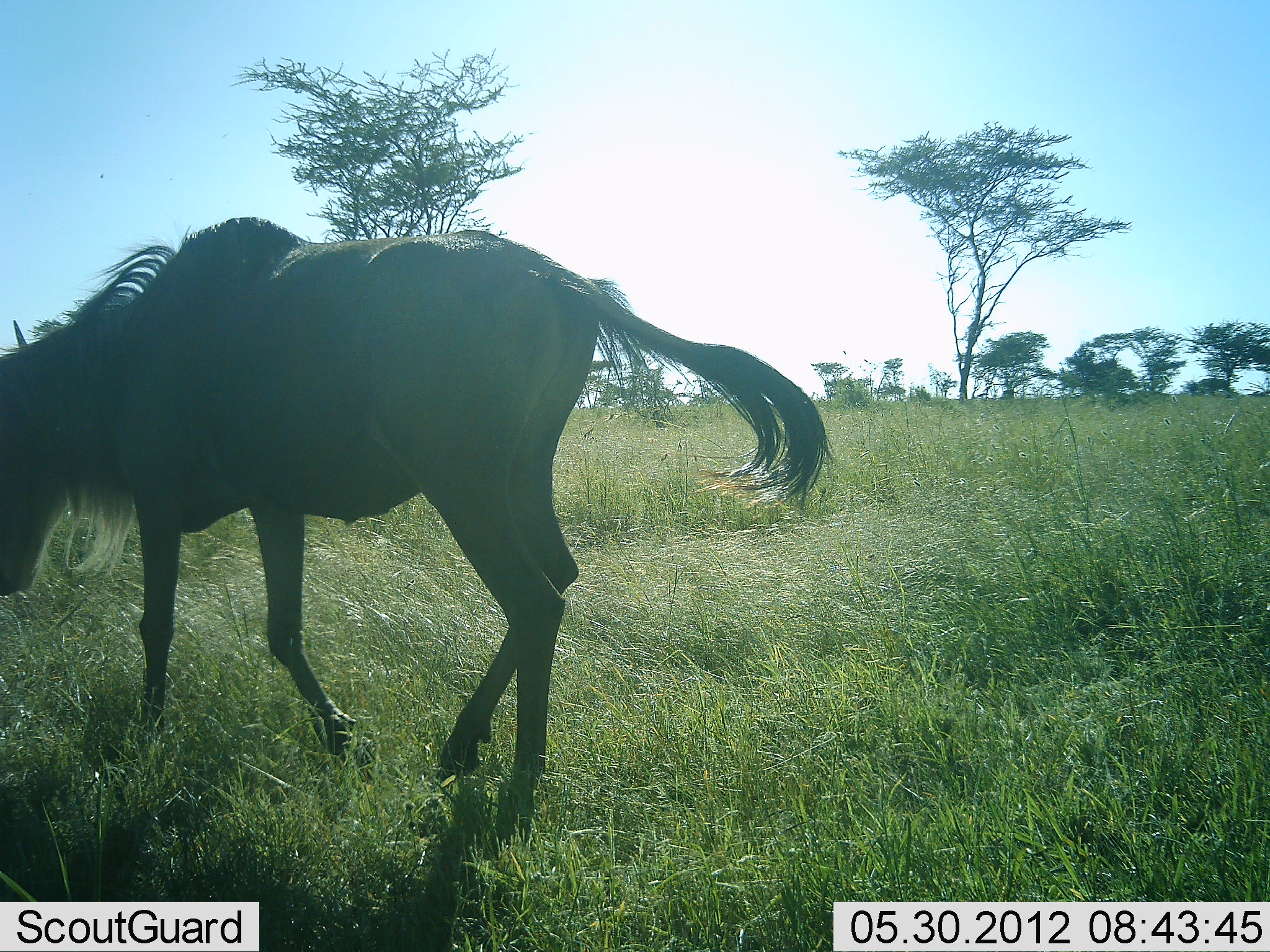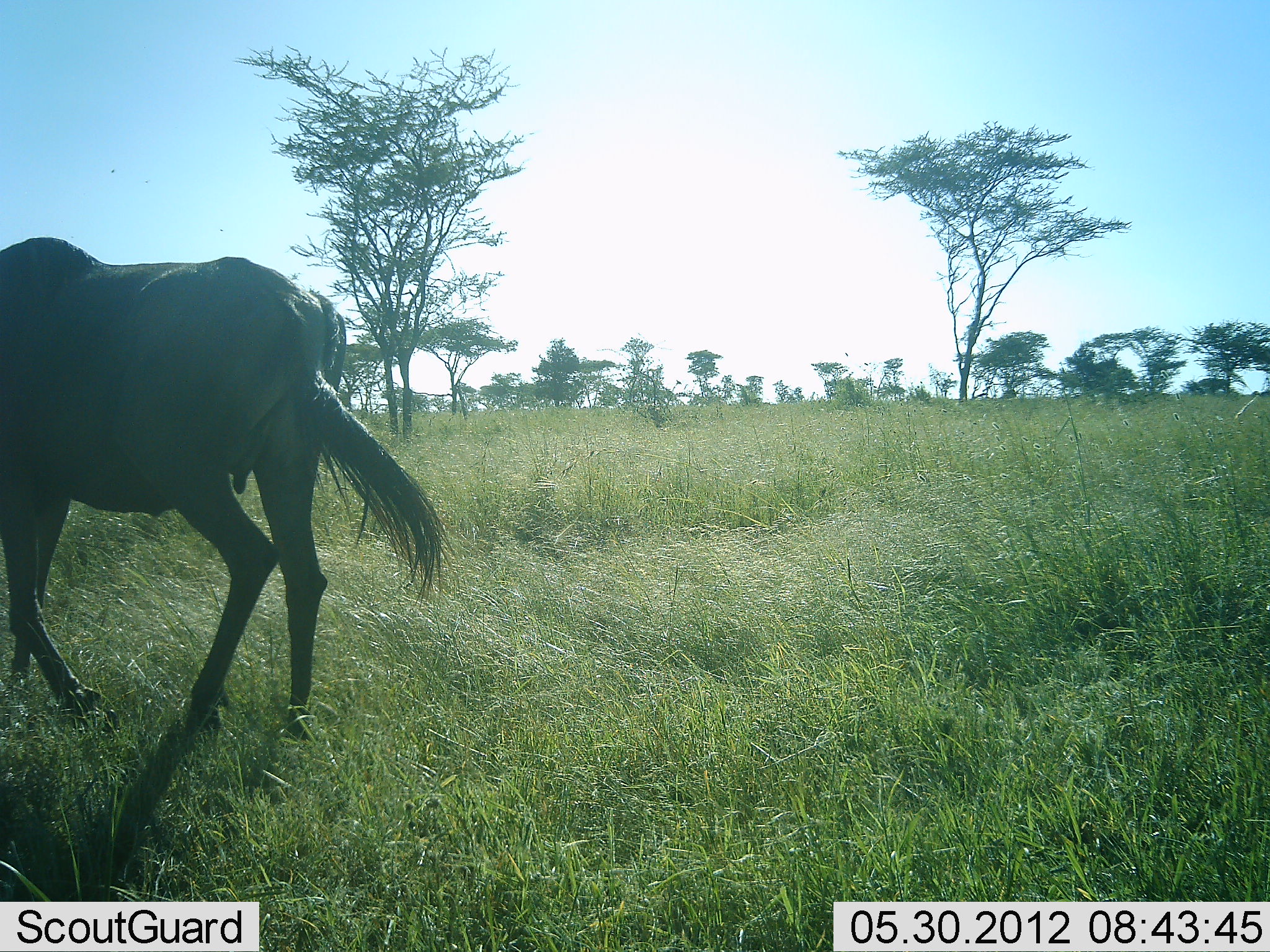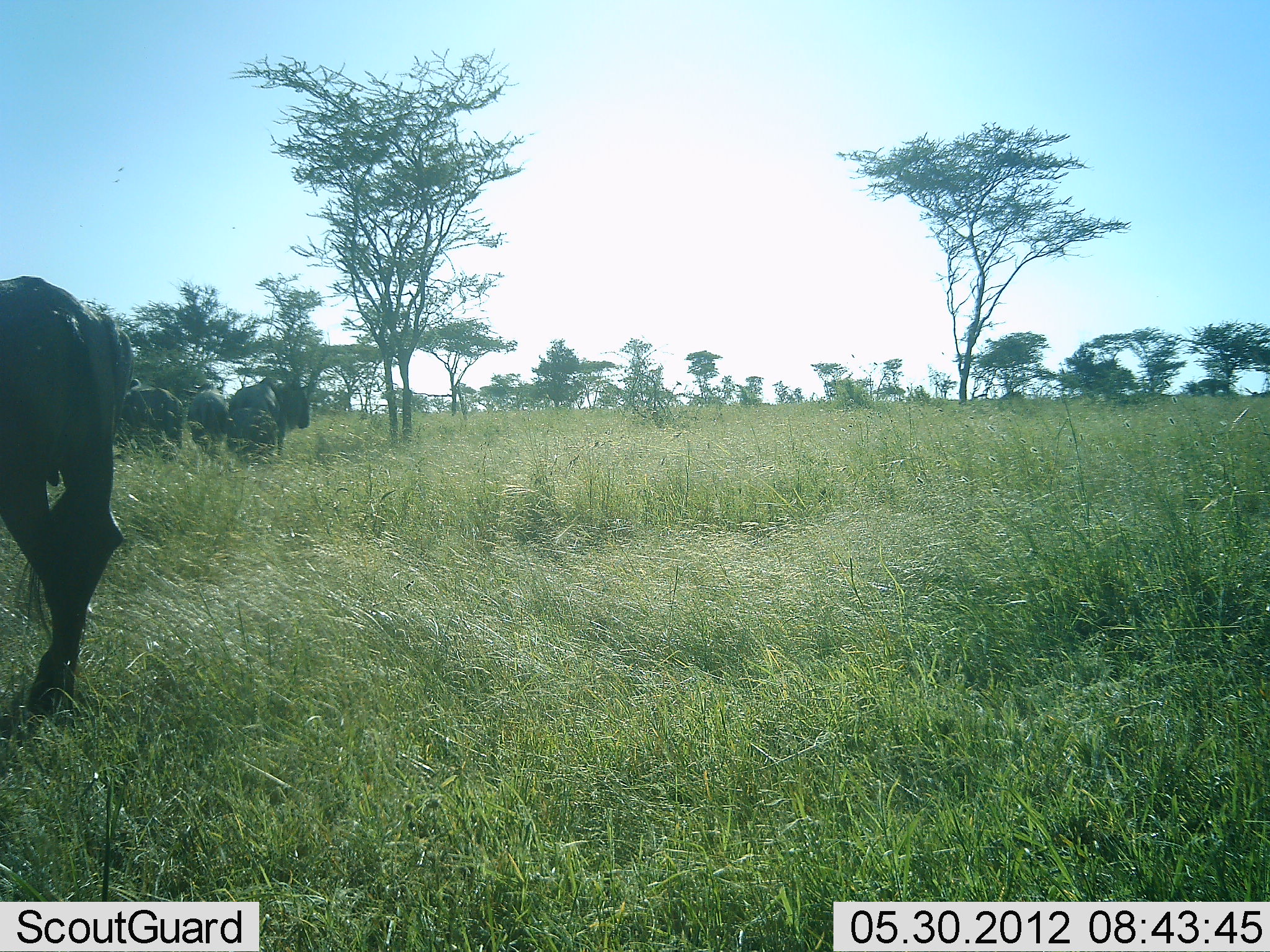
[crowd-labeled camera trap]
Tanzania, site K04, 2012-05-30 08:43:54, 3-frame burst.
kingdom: Animalia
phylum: Chordata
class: Mammalia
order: Artiodactyla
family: Bovidae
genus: Connochaetes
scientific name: Connochaetes taurinus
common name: blue wildebeest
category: wildebeest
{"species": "wildebeest (blue wildebeest) (Connochaetes taurinus)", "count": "4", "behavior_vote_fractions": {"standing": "40%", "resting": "0%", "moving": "100%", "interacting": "0%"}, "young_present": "0%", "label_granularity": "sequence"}